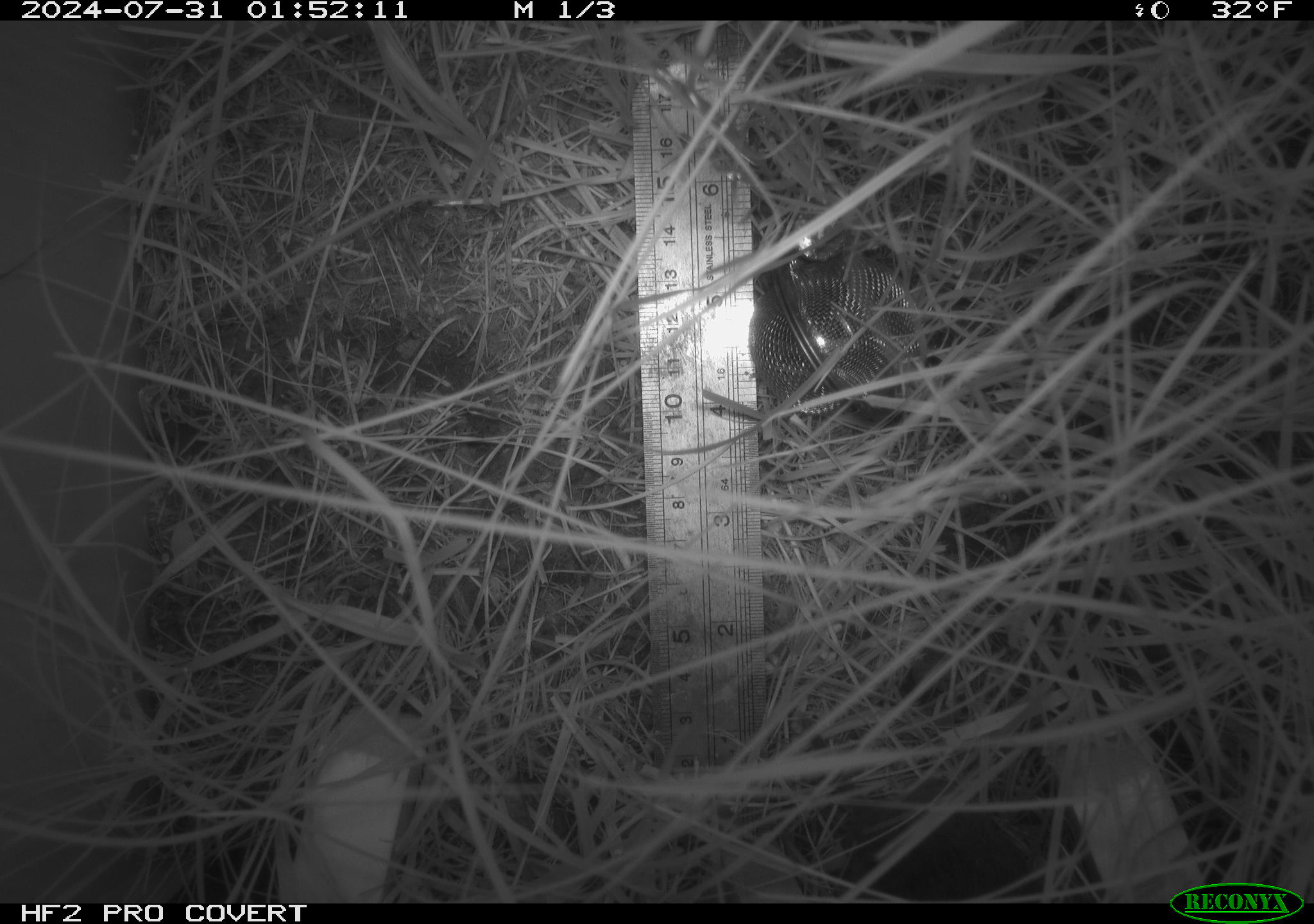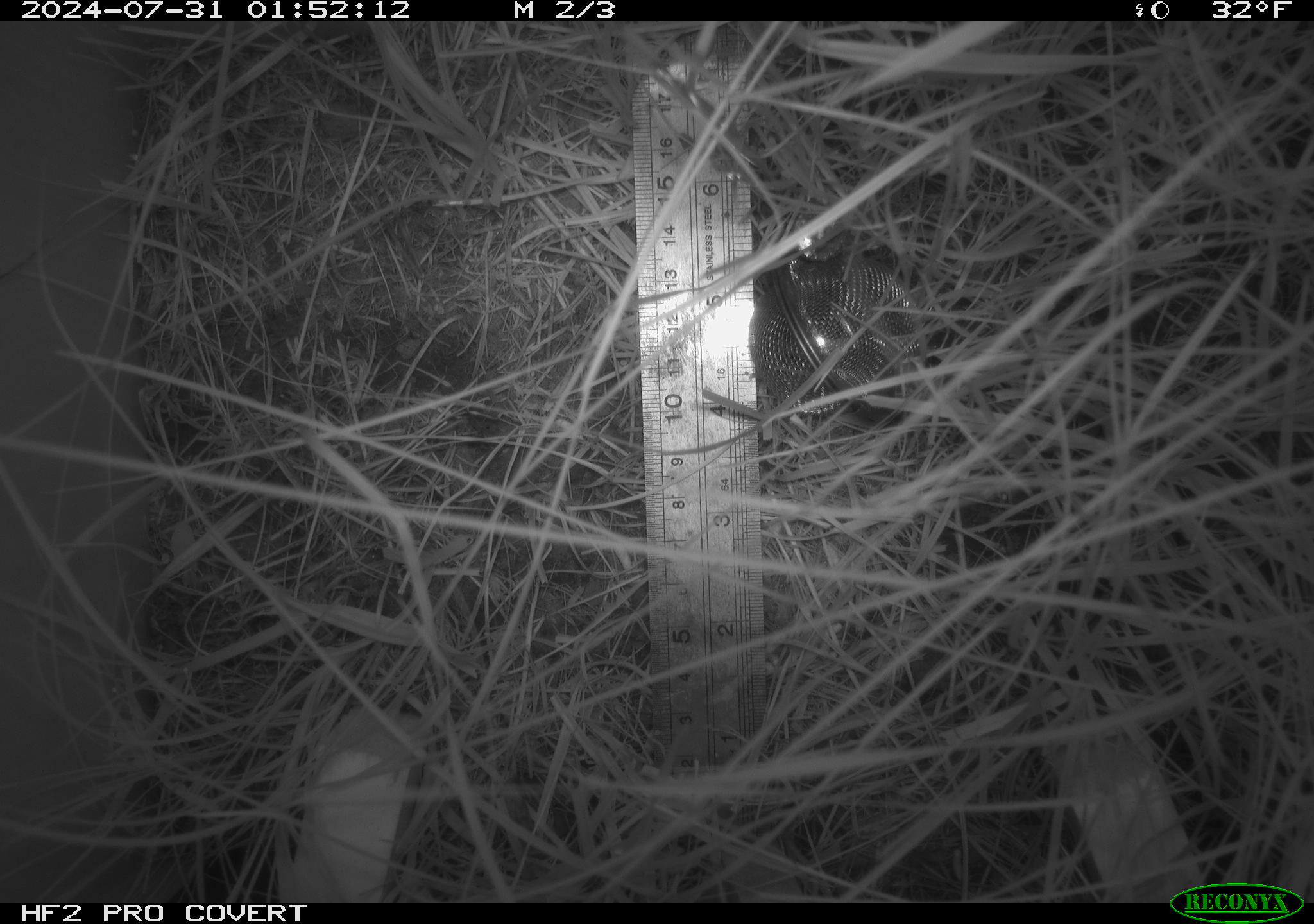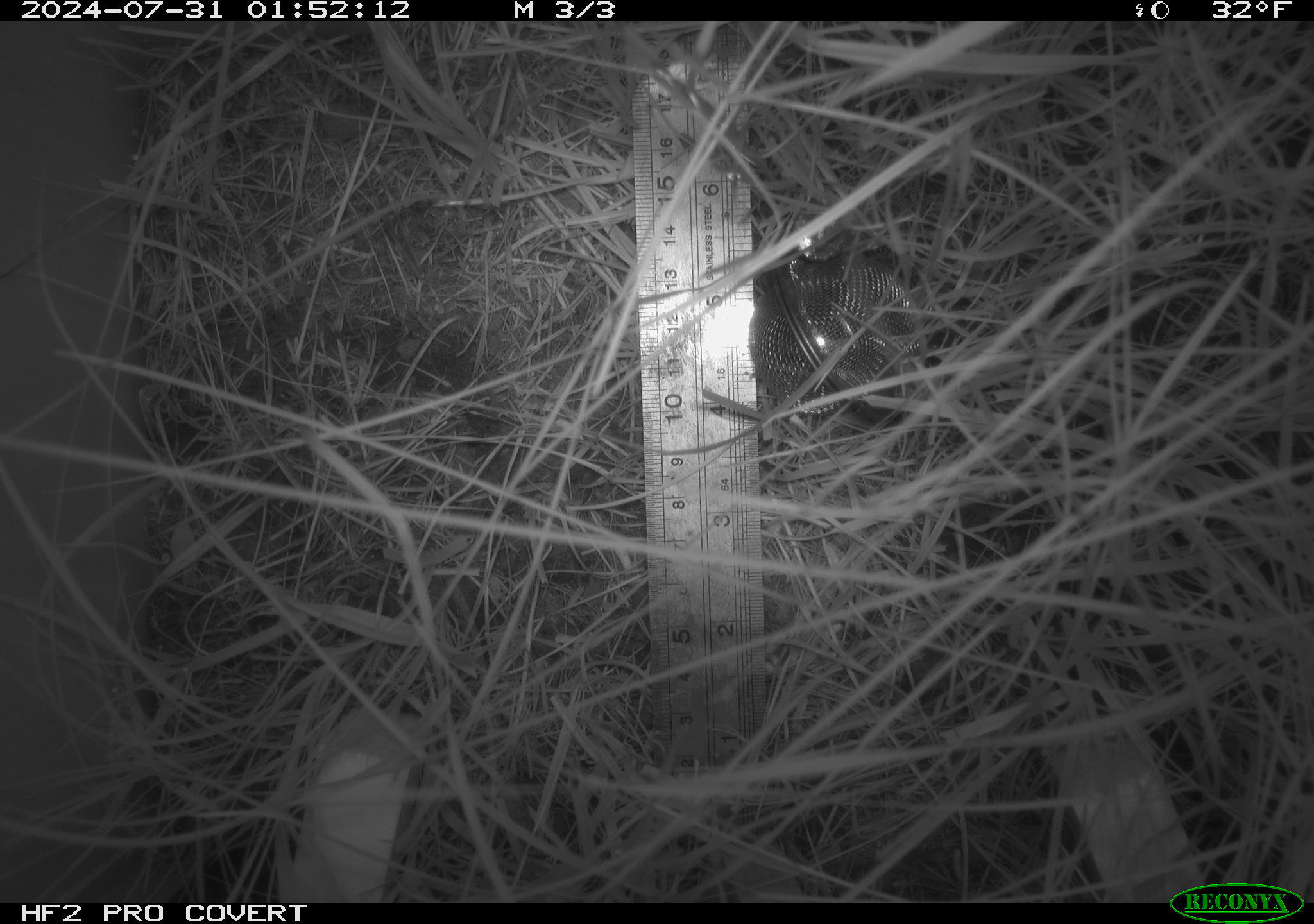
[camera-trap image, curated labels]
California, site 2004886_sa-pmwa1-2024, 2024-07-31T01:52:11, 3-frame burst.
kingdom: Animalia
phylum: Chordata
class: Mammalia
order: Rodentia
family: Cricetidae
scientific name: Arvicolinae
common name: voles, lemmings, and muskrats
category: arvicolinae subfamily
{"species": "arvicolinae subfamily (voles, lemmings, and muskrats) (Arvicolinae)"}